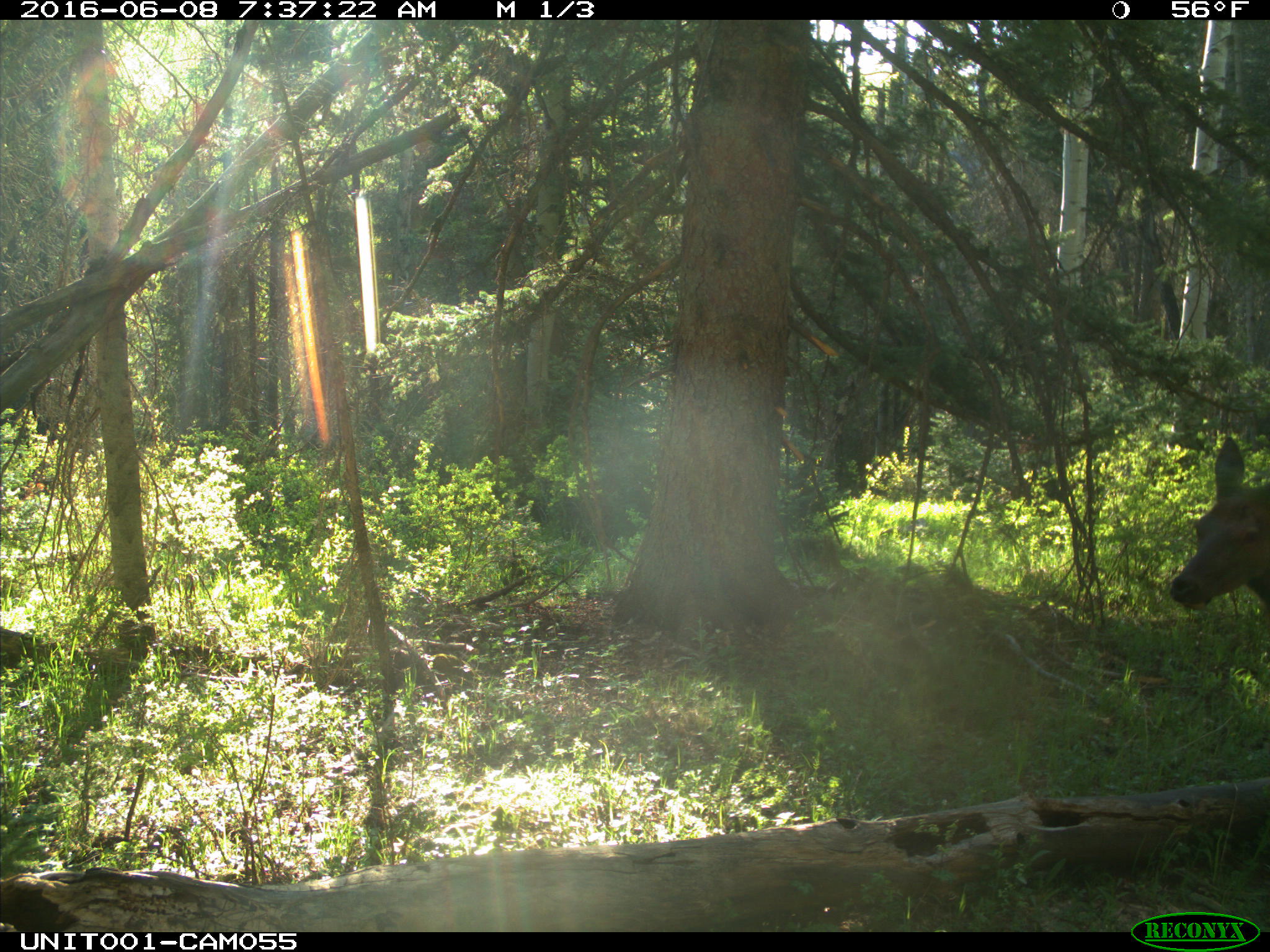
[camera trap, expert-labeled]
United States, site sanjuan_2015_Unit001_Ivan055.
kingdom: Animalia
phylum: Chordata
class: Mammalia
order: Artiodactyla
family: Cervidae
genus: Cervus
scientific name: Cervus elaphus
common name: red deer